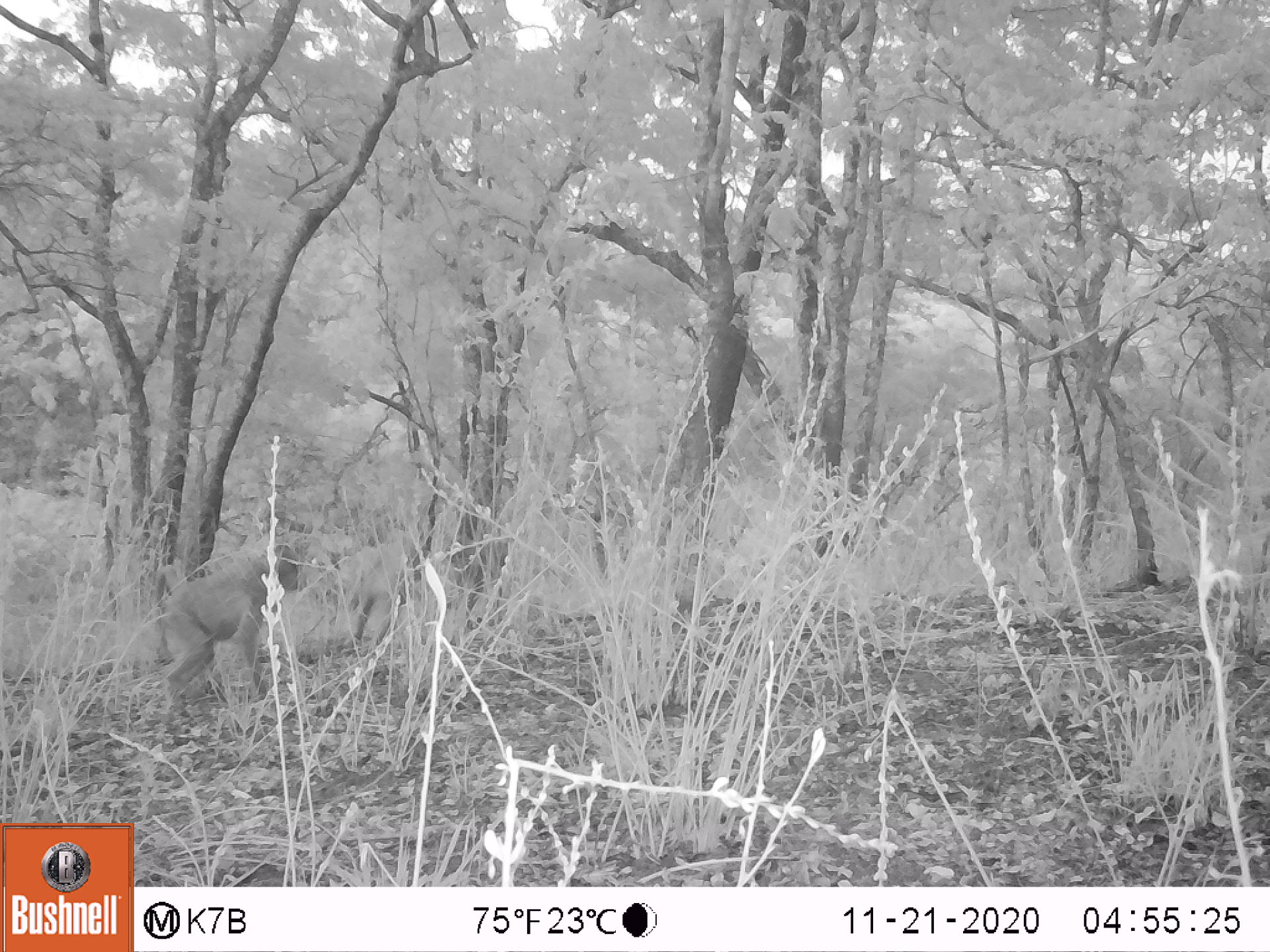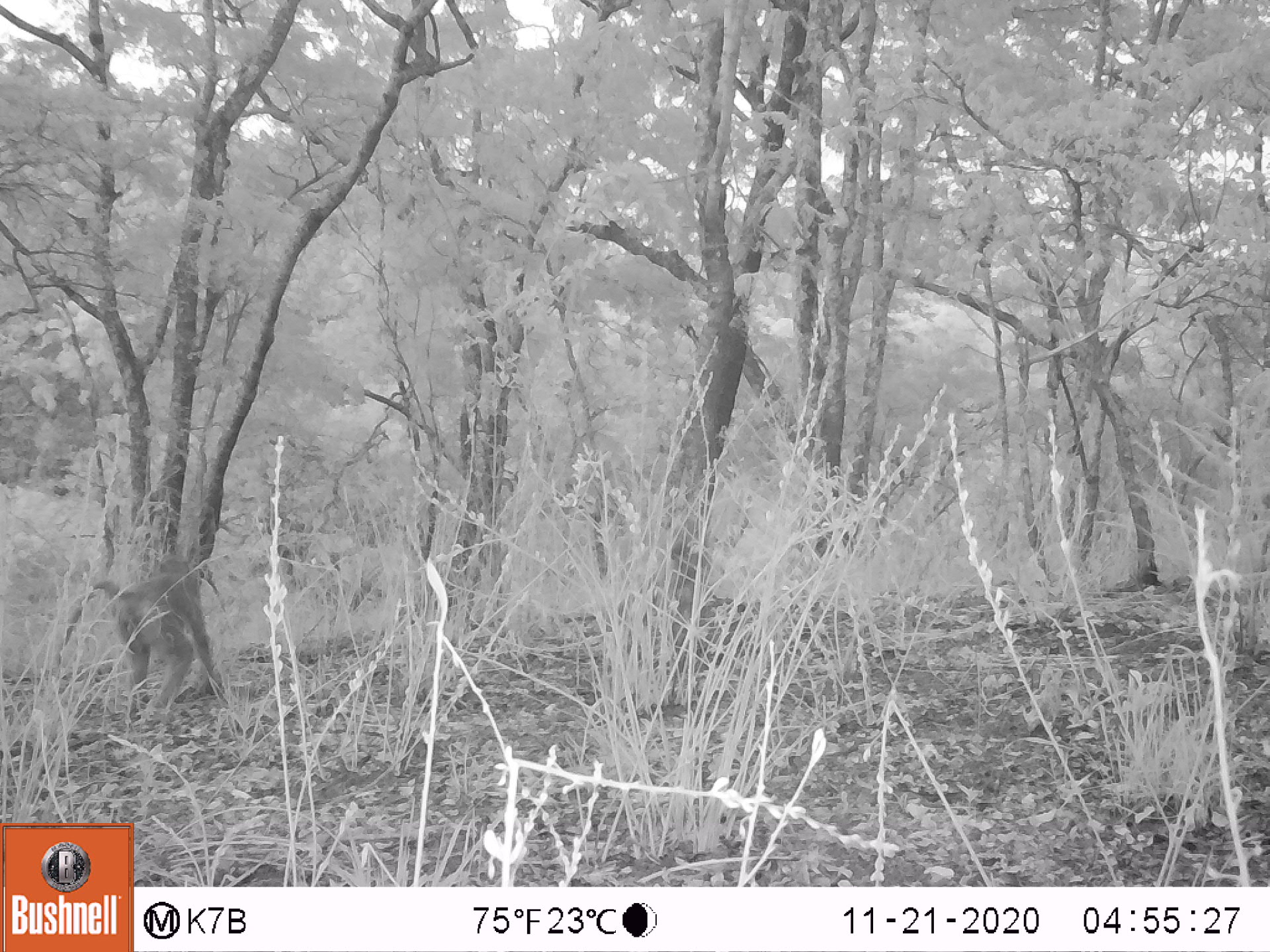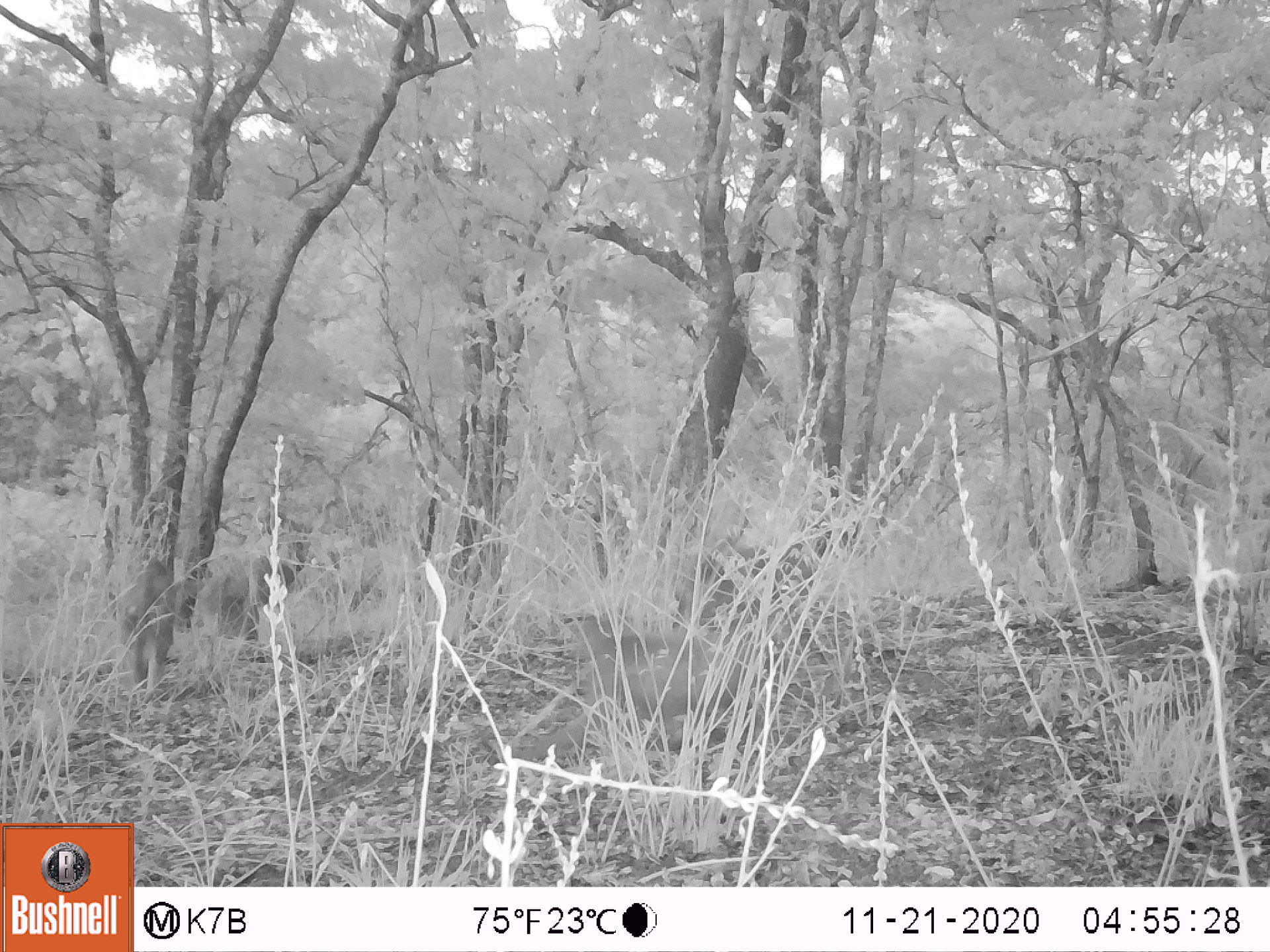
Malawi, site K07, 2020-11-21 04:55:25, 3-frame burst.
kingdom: Animalia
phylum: Chordata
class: Mammalia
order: Primates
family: Cercopithecidae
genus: Papio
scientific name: Papio cynocephalus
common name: yellow baboon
Yellow baboon (Papio cynocephalus), count 1.